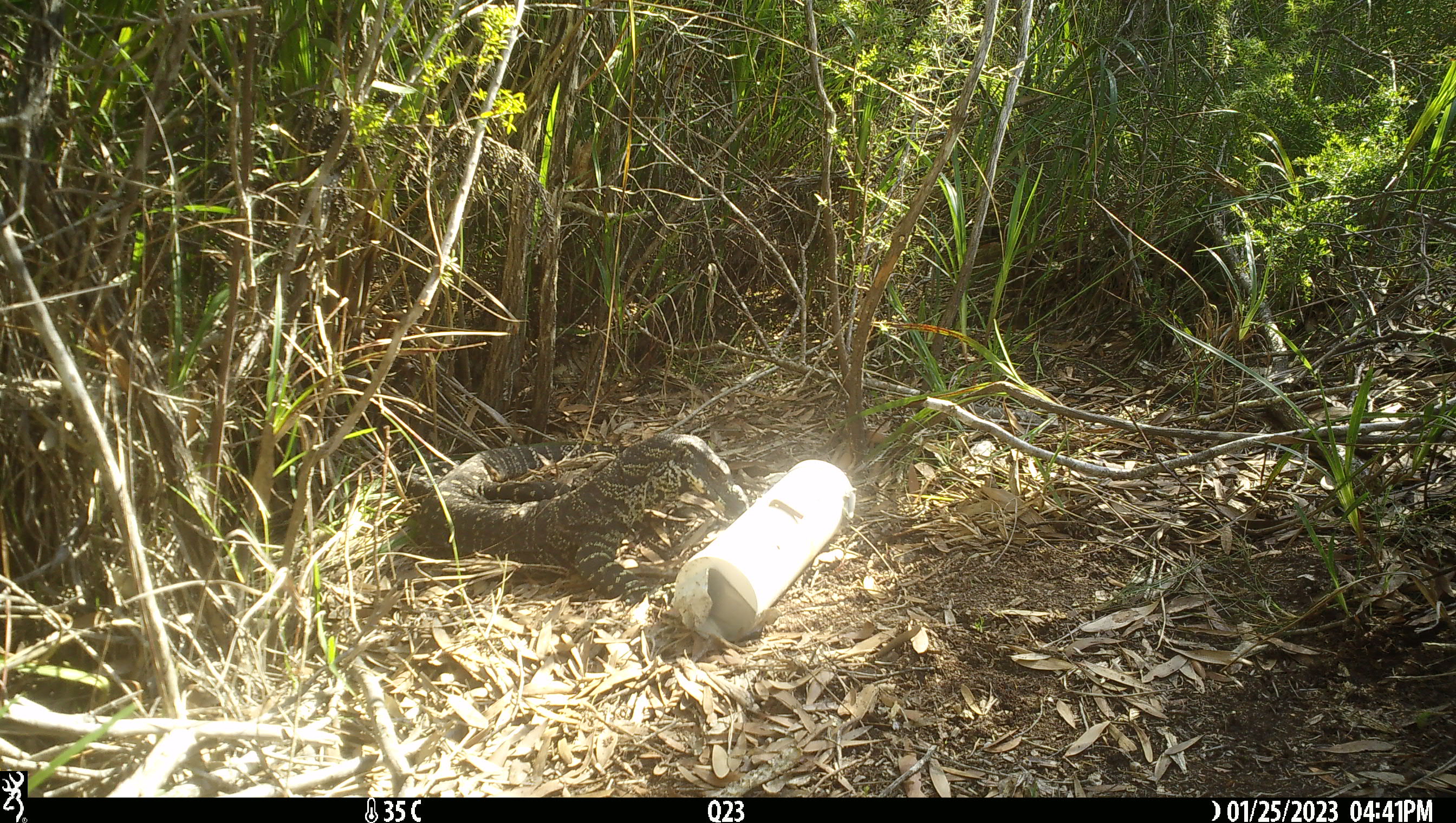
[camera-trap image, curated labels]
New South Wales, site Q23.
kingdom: Animalia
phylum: Chordata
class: Reptilia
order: Squamata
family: Varanidae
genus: Varanus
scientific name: Varanus varius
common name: lace monitor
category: goanna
Goanna (lace monitor) (Varanus varius).